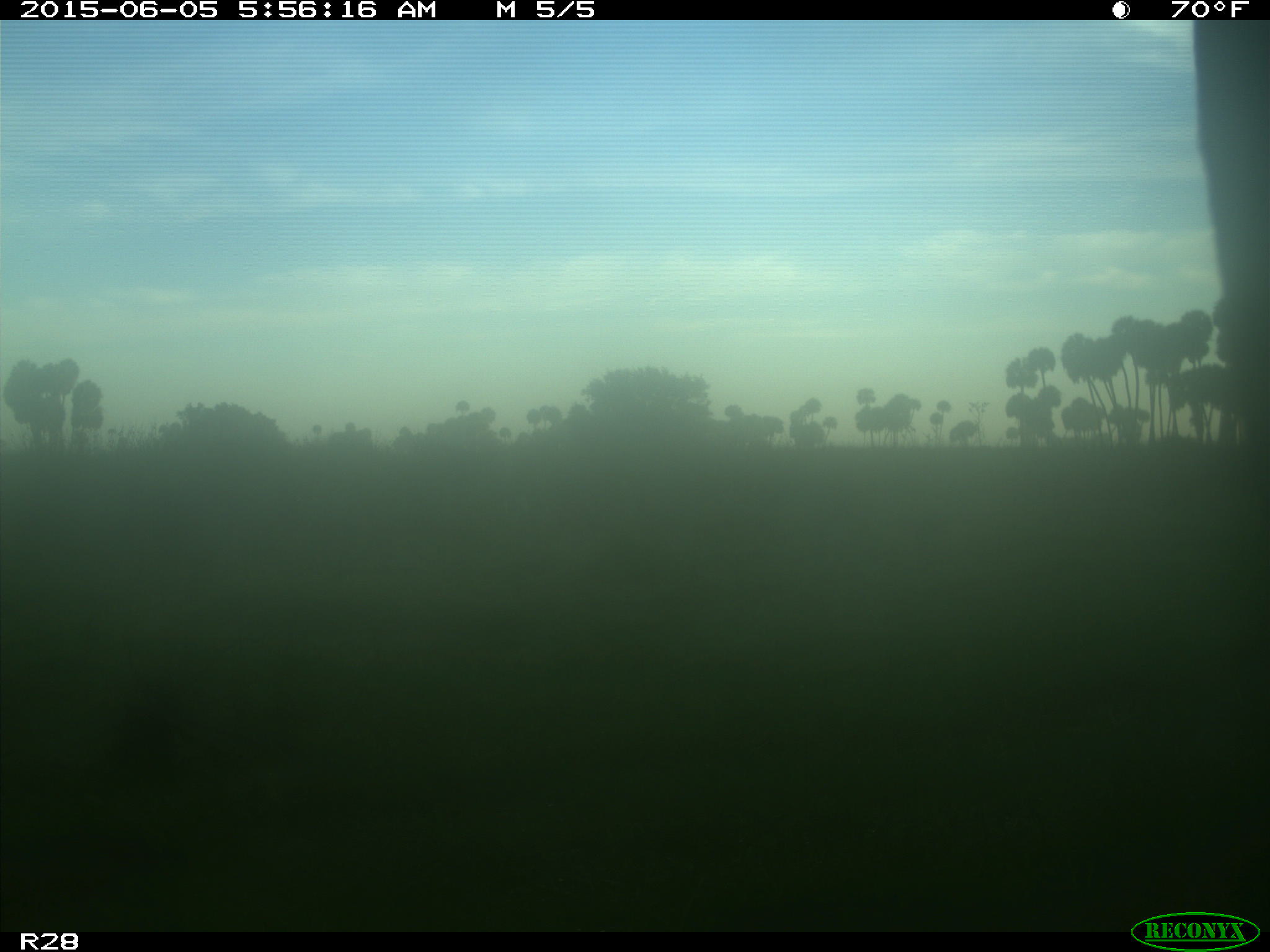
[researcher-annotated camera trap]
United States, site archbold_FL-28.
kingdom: Animalia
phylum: Chordata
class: Mammalia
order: Artiodactyla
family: Bovidae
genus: Bos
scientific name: Bos taurus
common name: domestic cow